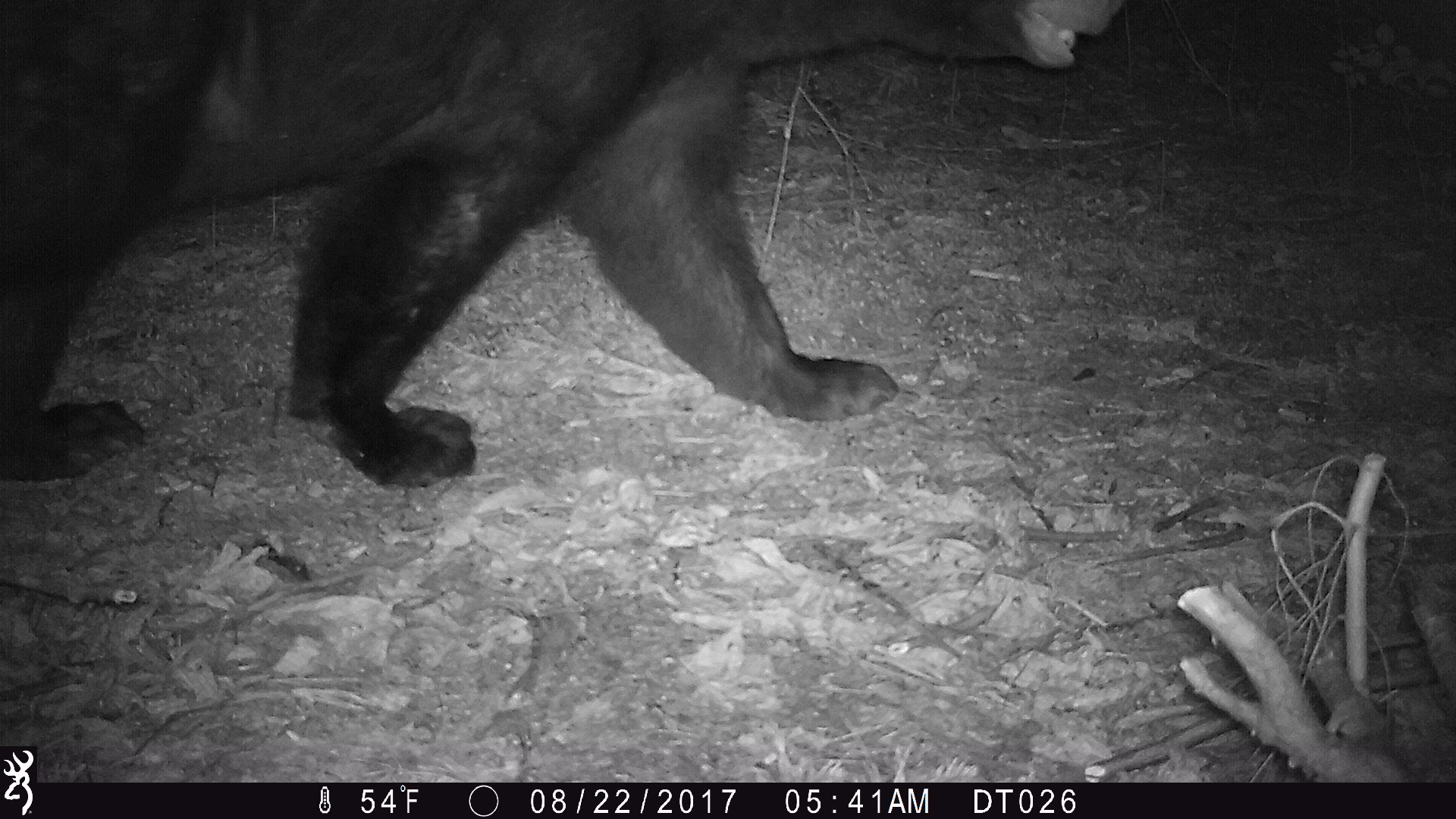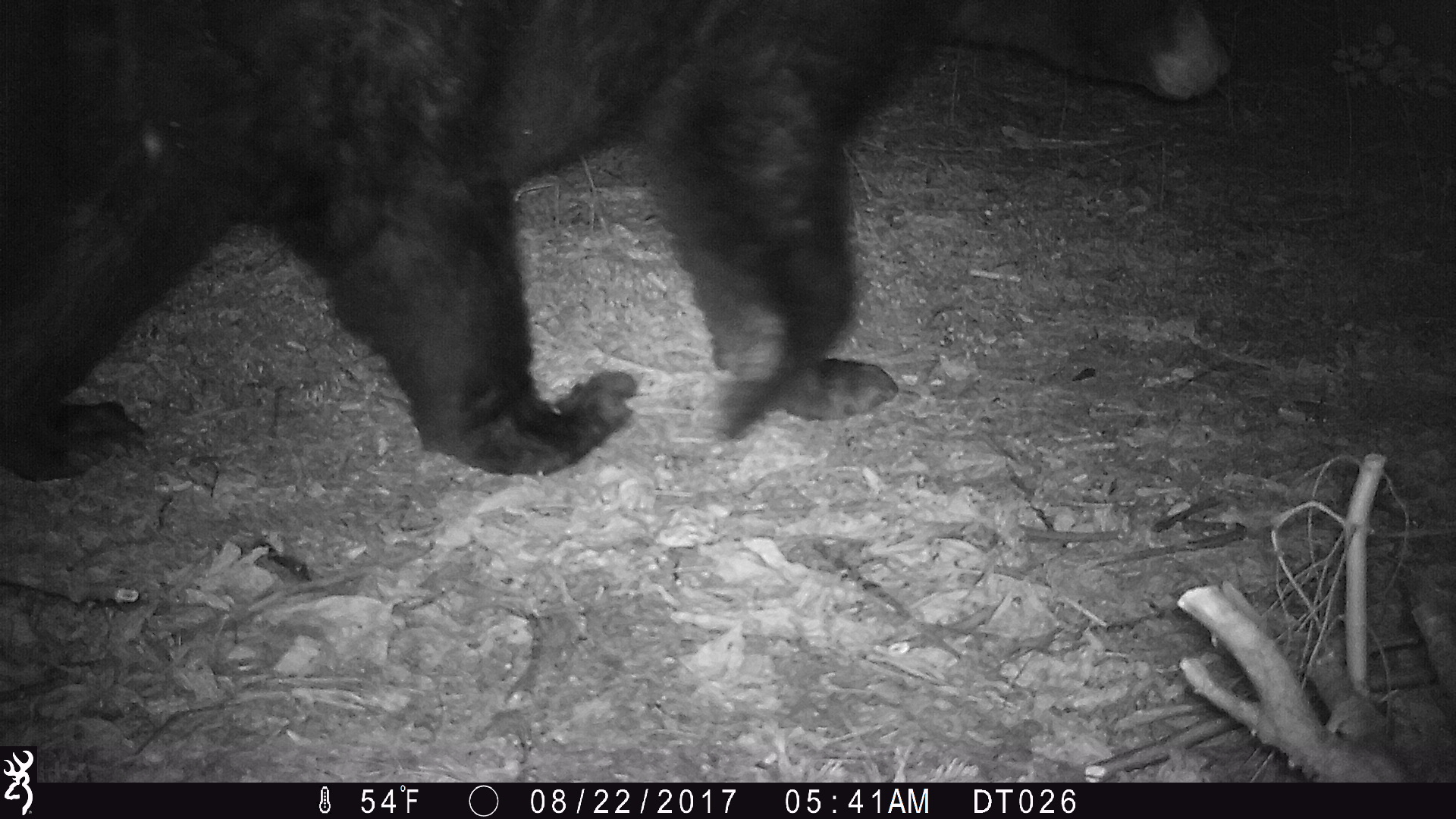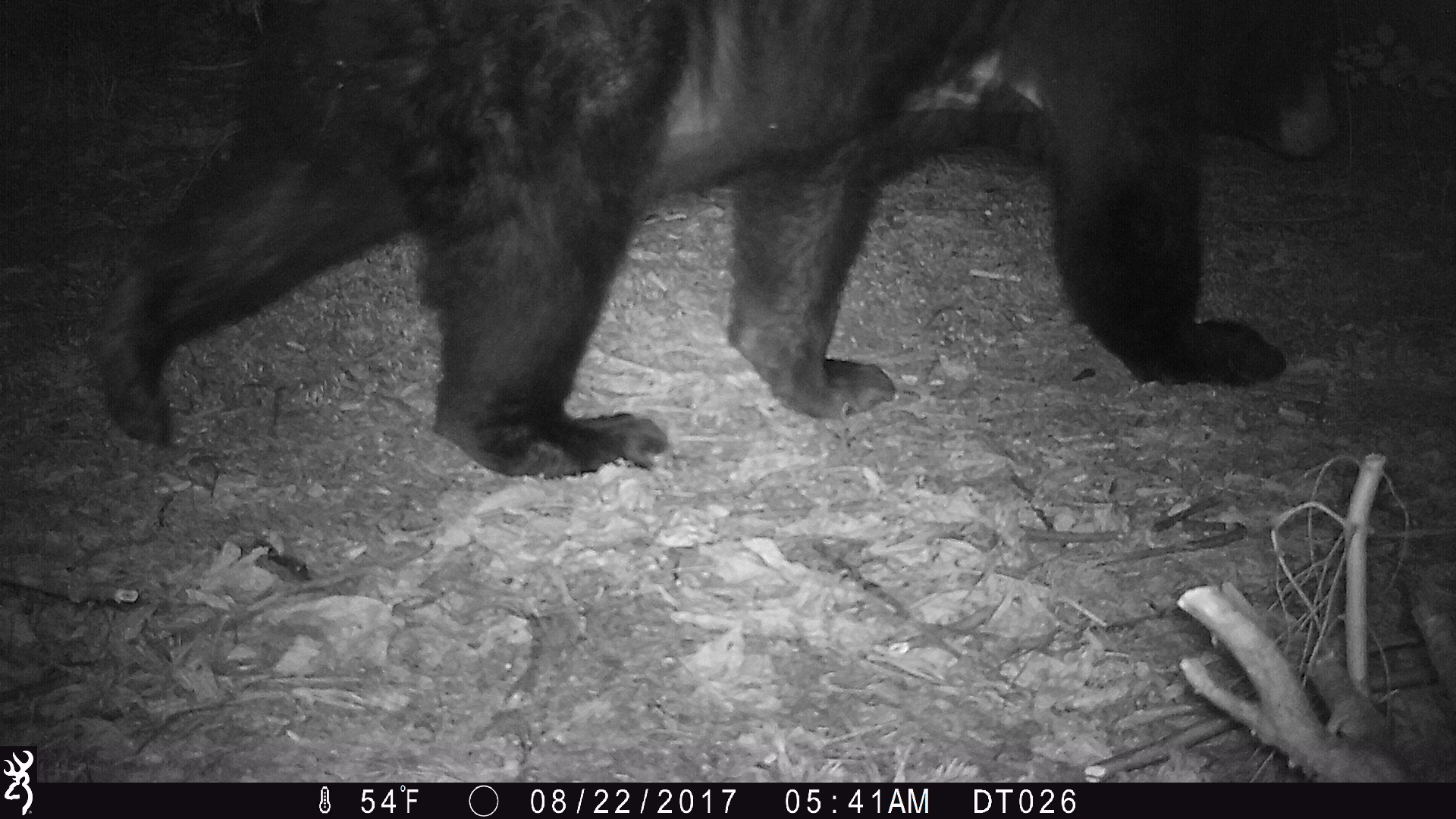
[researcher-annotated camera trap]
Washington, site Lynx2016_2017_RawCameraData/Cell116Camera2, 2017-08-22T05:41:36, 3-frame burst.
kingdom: Animalia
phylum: Chordata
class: Mammalia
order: Carnivora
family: Ursidae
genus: Ursus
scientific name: Ursus americanus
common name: american black bear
Ursus americanus (american black bear). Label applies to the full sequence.